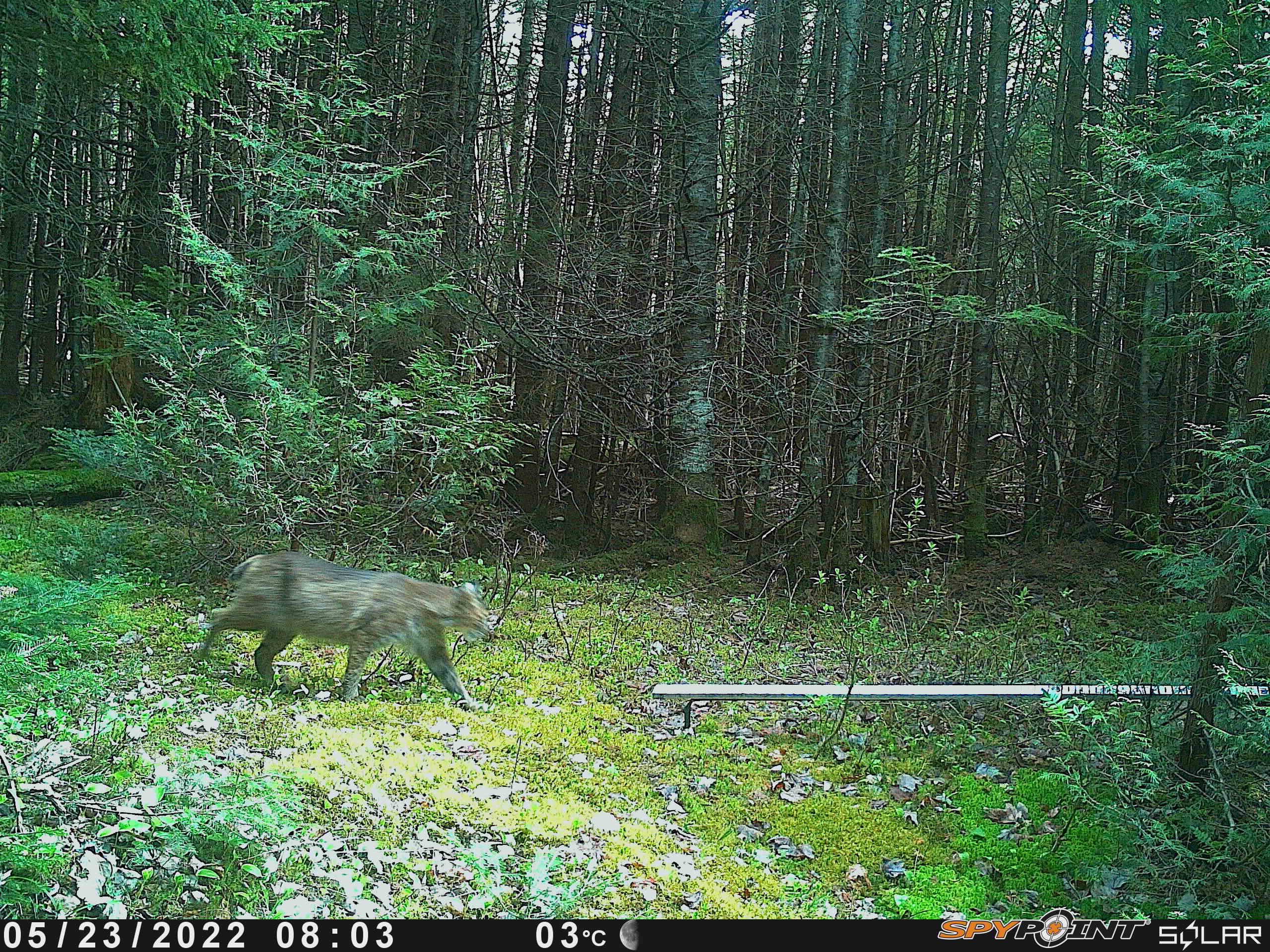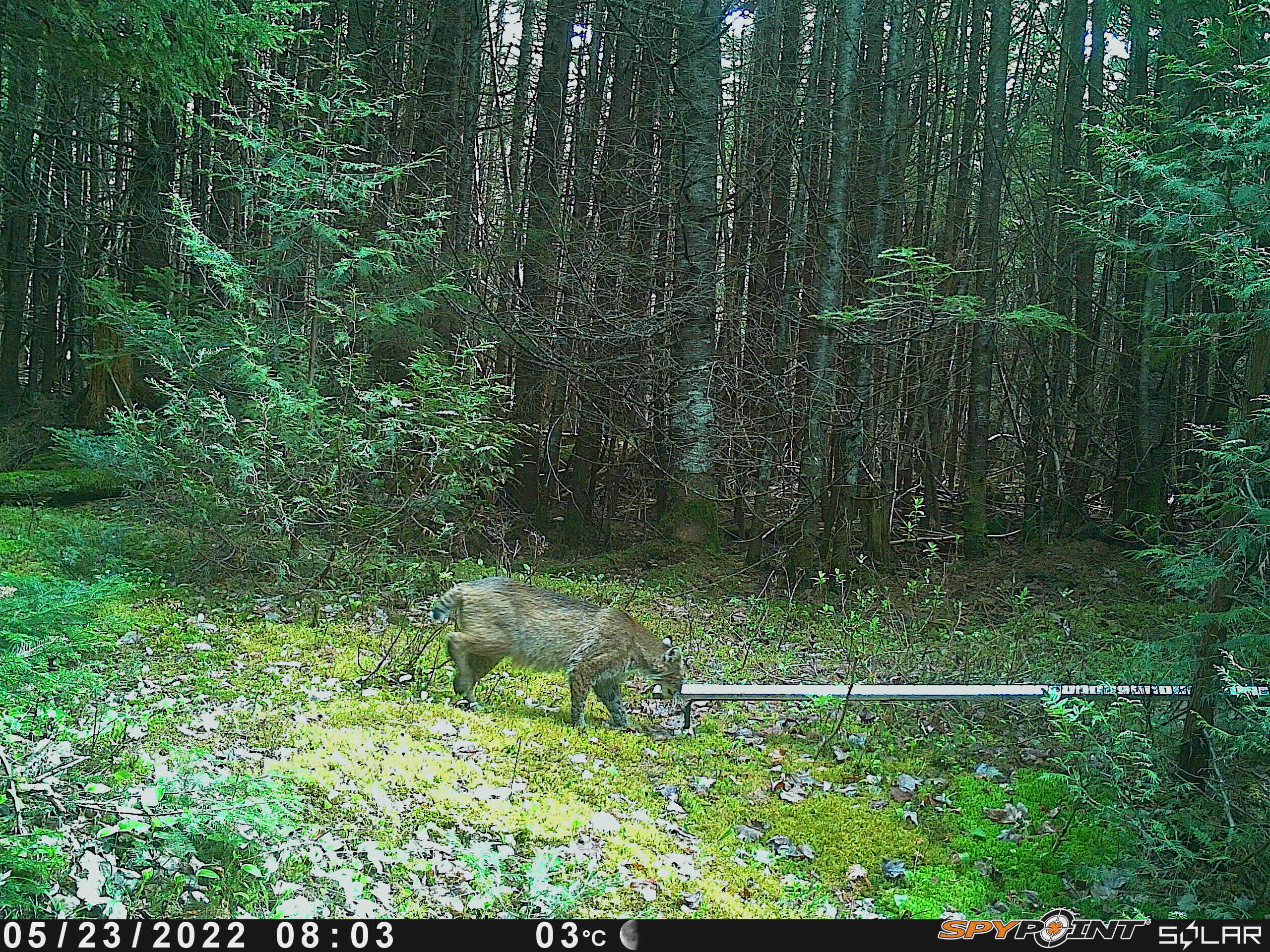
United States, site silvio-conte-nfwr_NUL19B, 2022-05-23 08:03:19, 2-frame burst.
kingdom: Animalia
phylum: Chordata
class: Mammalia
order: Carnivora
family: Felidae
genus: Lynx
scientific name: Lynx rufus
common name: bobcat